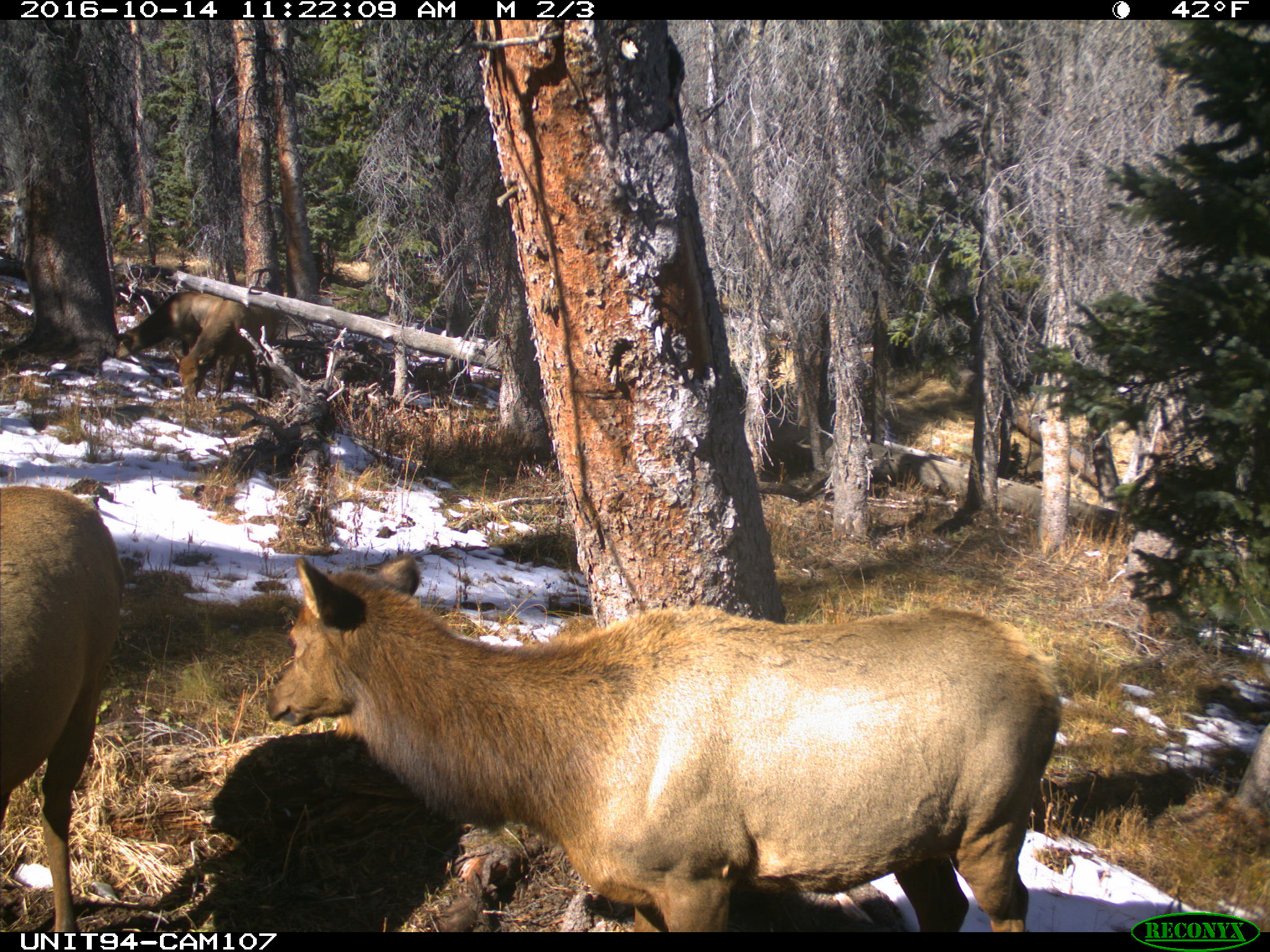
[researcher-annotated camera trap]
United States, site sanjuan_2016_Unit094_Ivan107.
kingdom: Animalia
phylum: Chordata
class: Mammalia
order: Artiodactyla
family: Cervidae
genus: Cervus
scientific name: Cervus elaphus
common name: red deer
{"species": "Cervus elaphus (red deer)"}